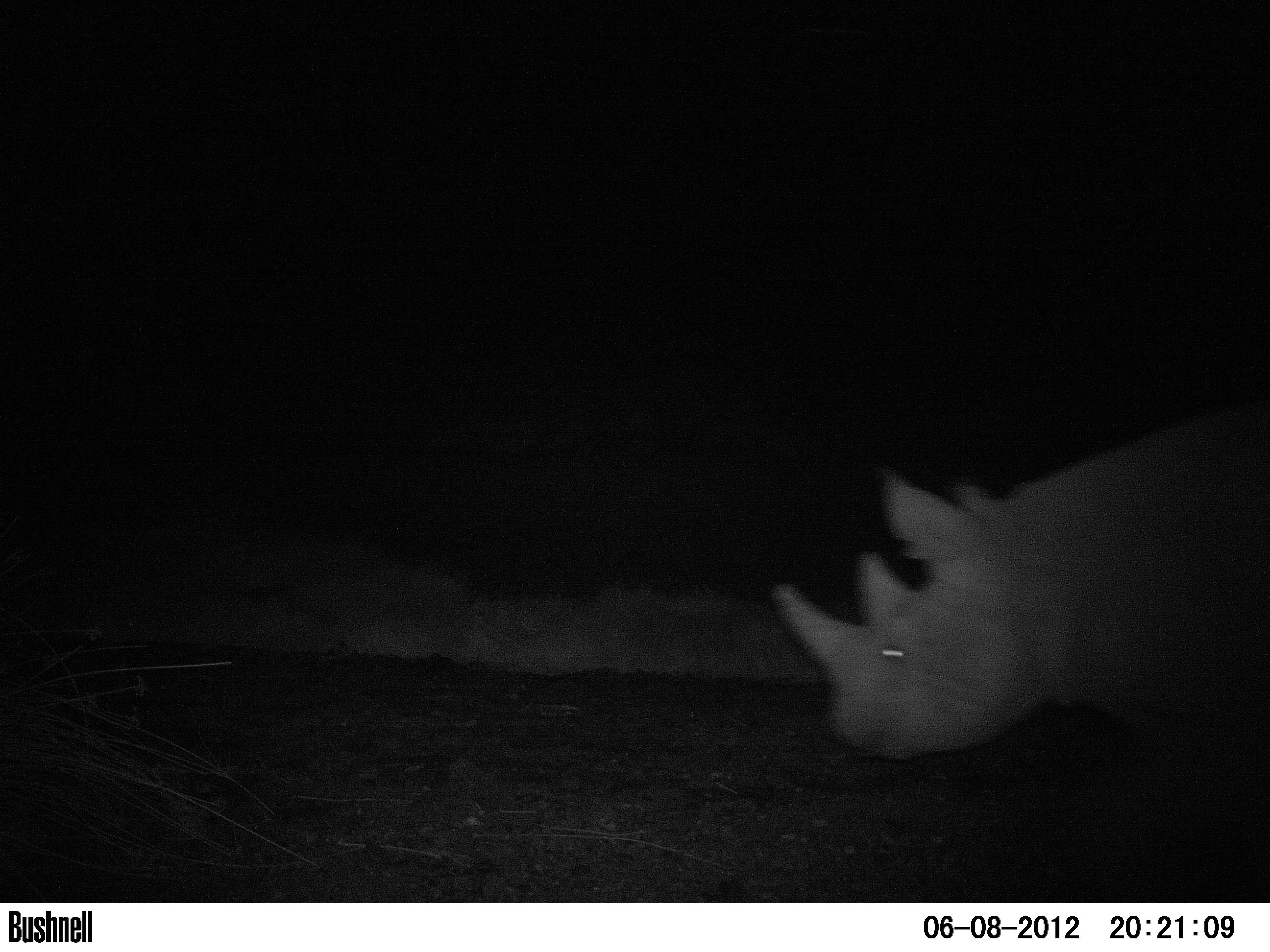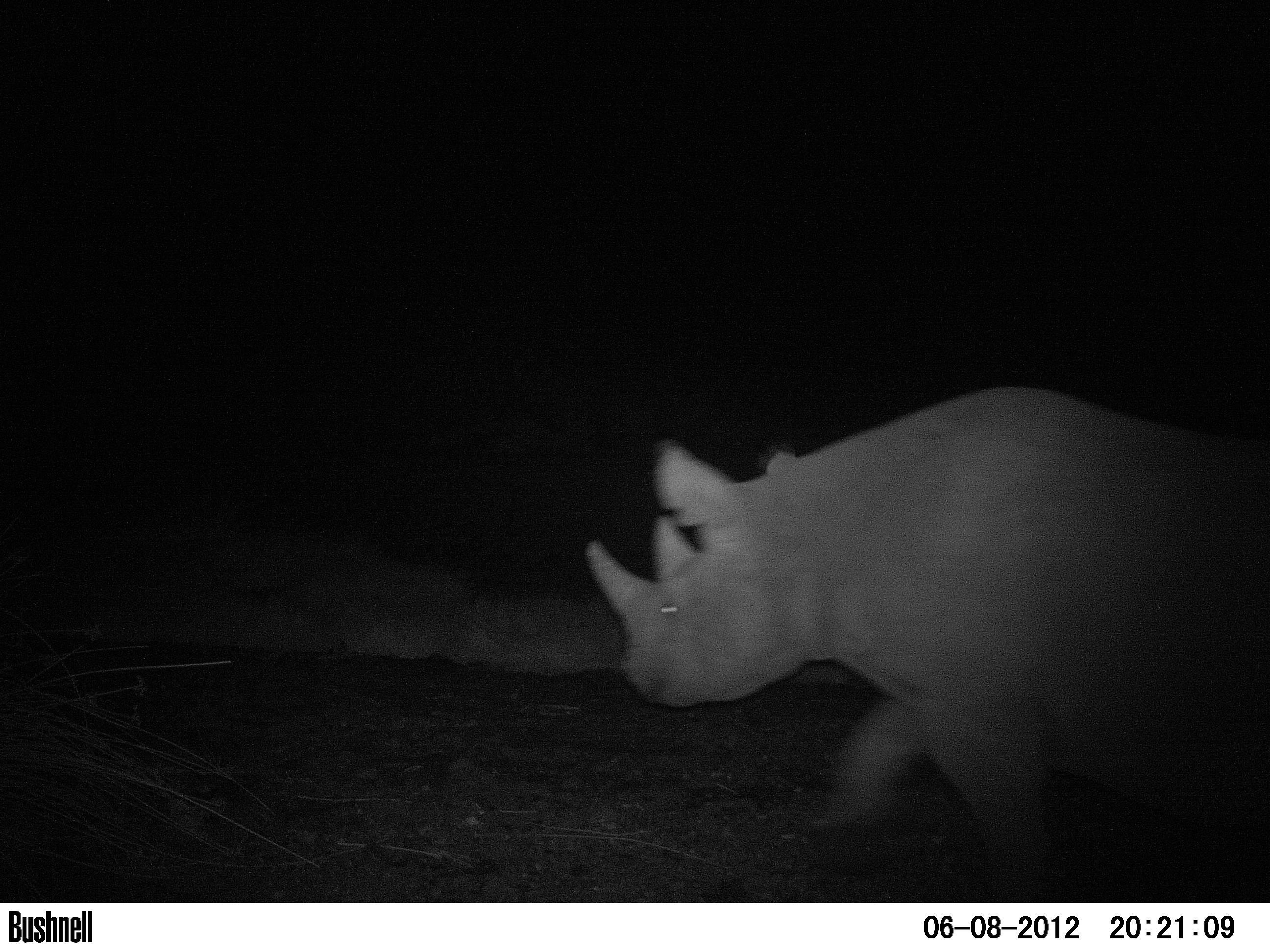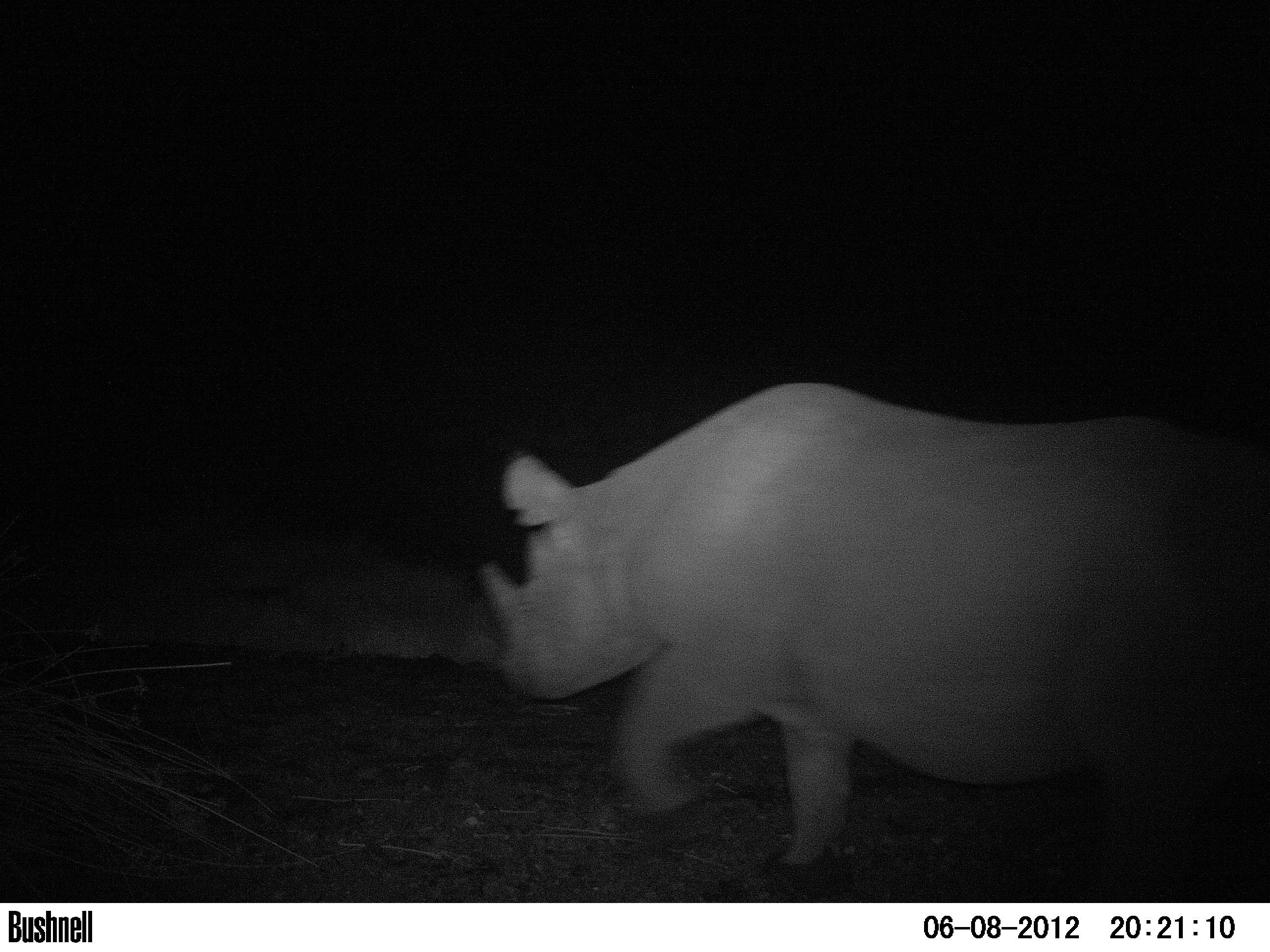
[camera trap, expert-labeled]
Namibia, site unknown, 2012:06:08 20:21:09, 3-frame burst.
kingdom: Animalia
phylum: Chordata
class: Mammalia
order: Perissodactyla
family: Rhinocerotidae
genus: Diceros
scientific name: Diceros bicornis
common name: black rhinoceros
Diceros bicornis (black rhinoceros).